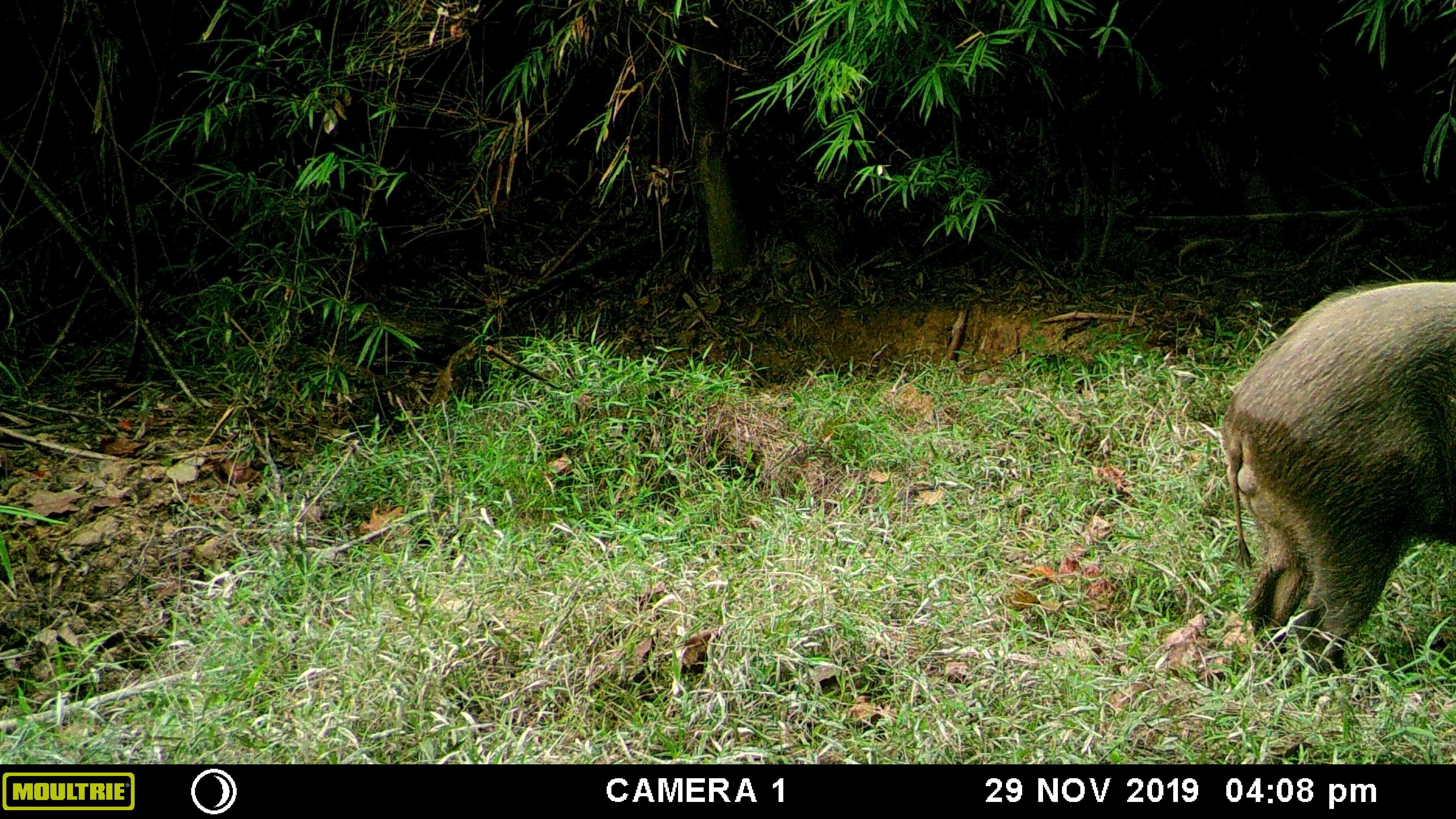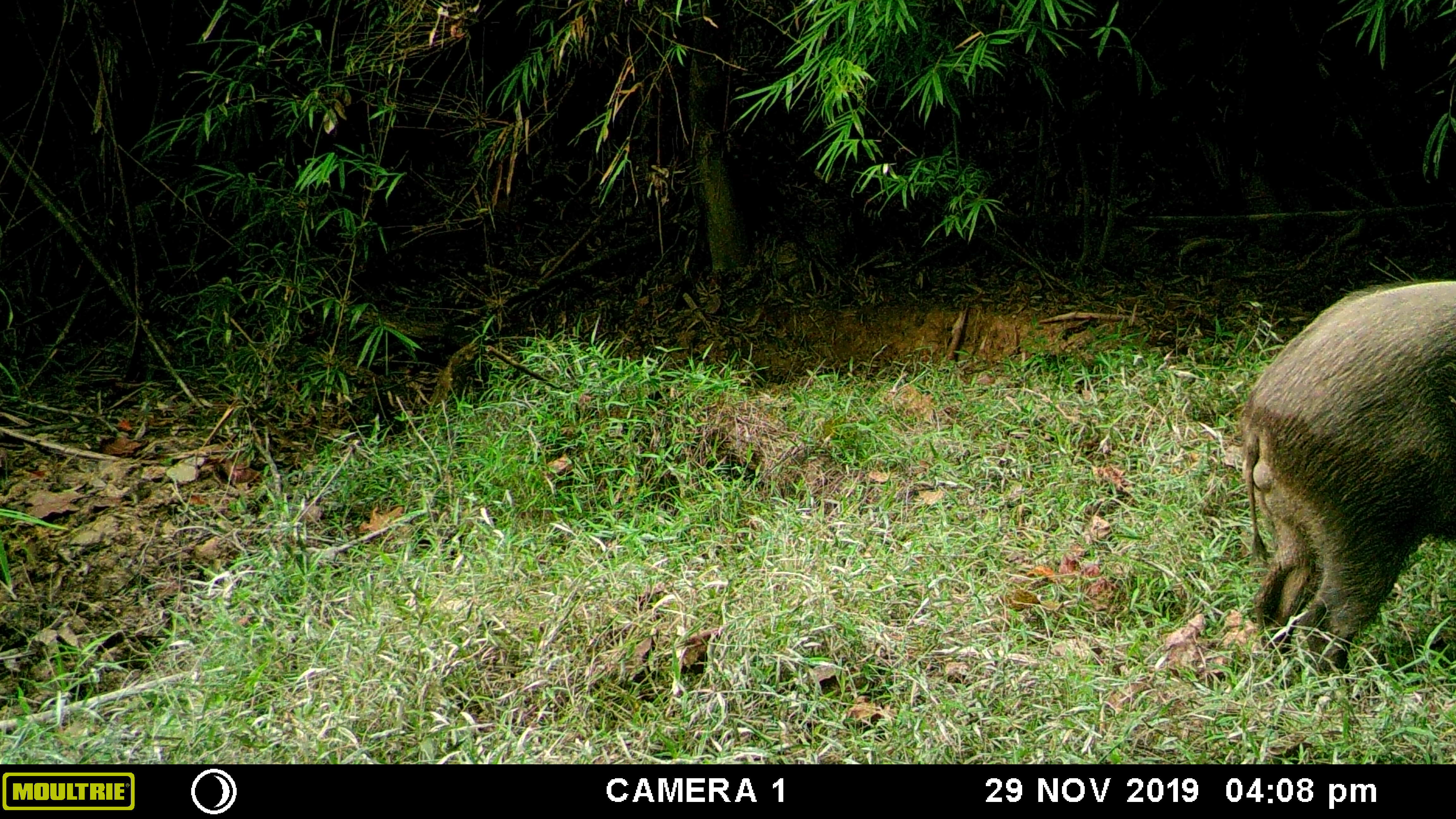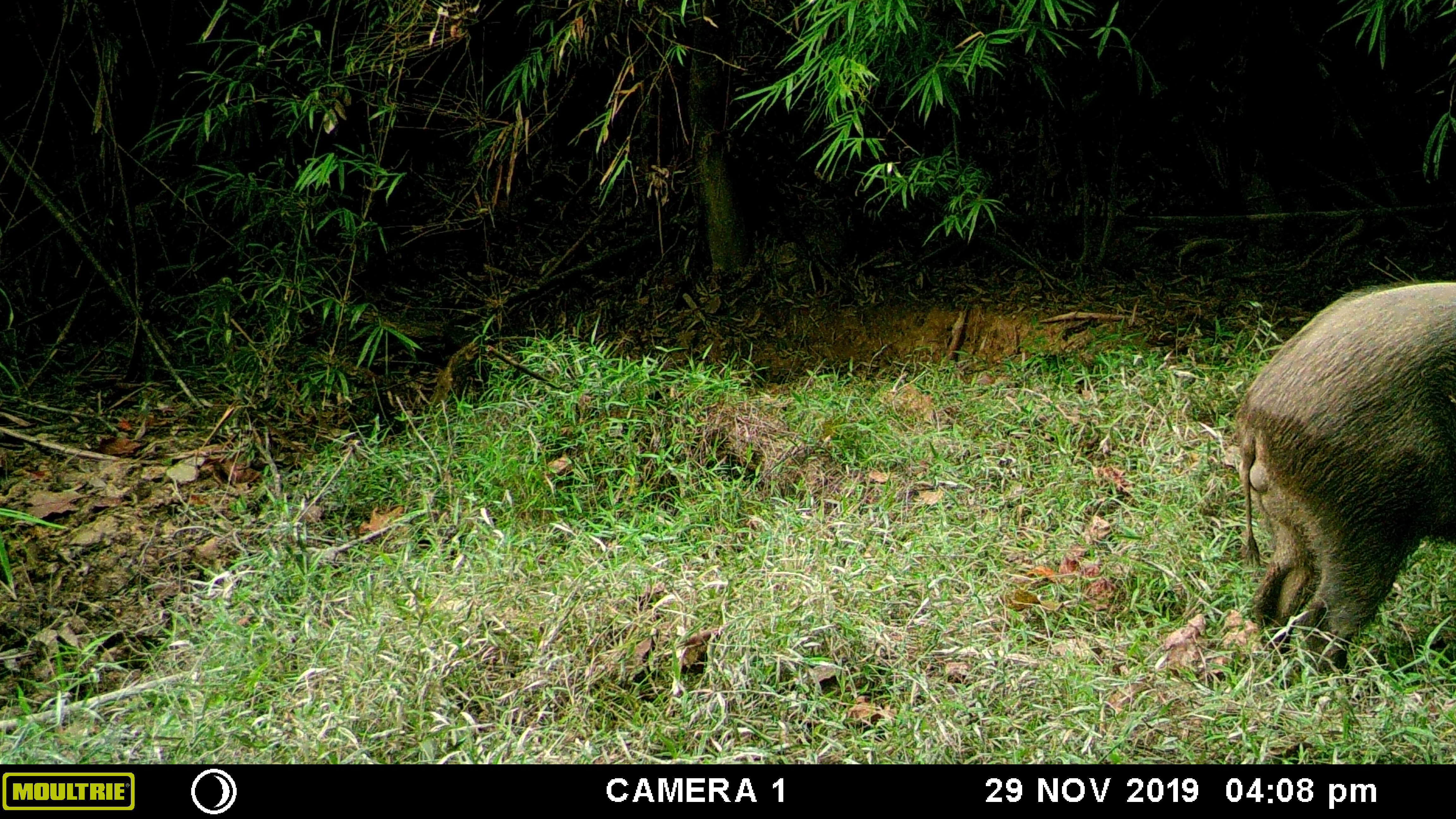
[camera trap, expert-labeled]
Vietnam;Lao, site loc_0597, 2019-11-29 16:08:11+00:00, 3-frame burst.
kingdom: Animalia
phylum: Chordata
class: Mammalia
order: Artiodactyla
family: Suidae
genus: Sus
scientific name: Sus scrofa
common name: eurasian wild pig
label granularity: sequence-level